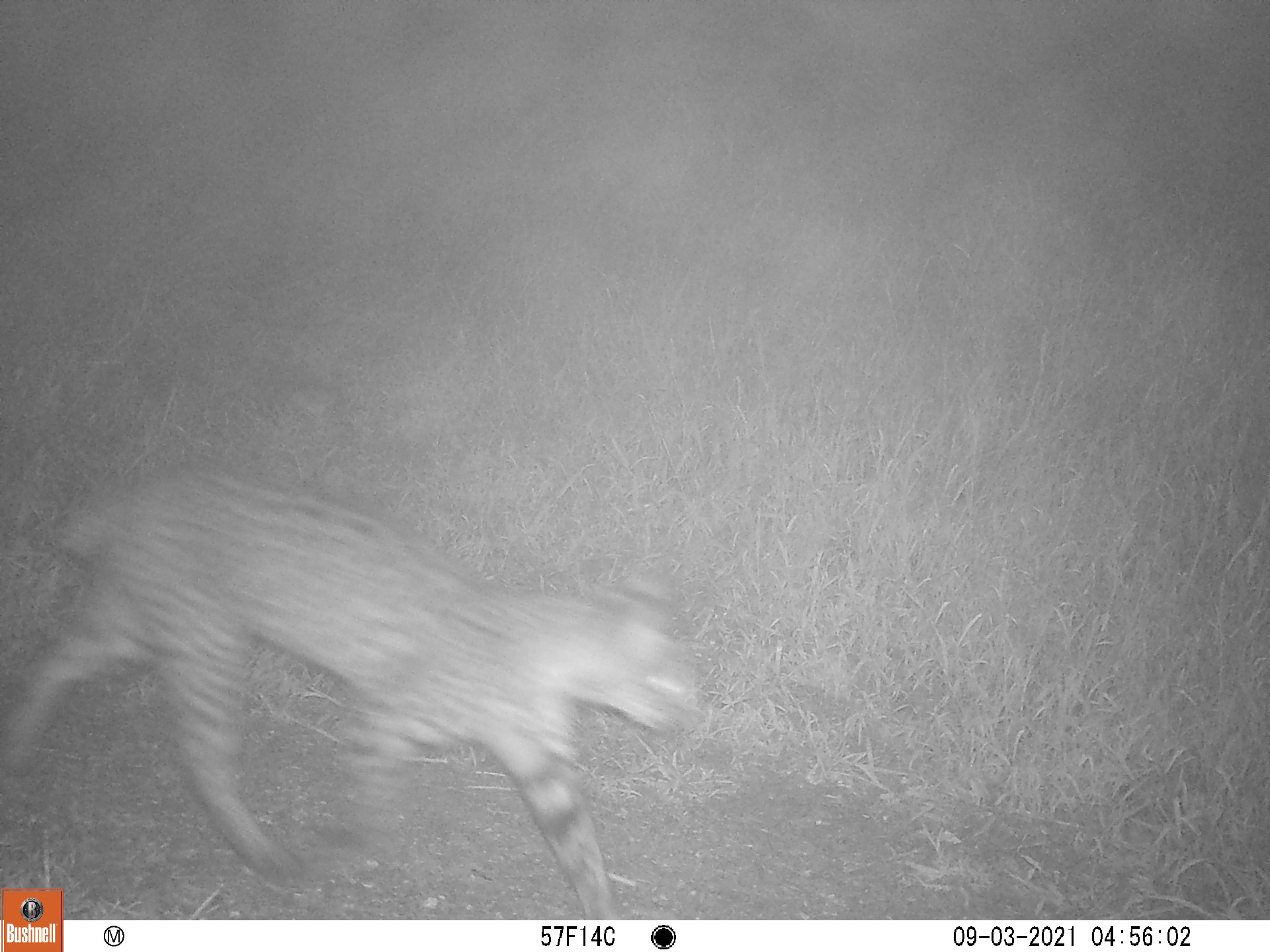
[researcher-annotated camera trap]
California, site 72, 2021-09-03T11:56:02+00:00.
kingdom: Animalia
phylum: Chordata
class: Mammalia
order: Carnivora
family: Felidae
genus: Lynx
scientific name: Lynx rufus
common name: bobcat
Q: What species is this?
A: Bobcat (Lynx rufus).